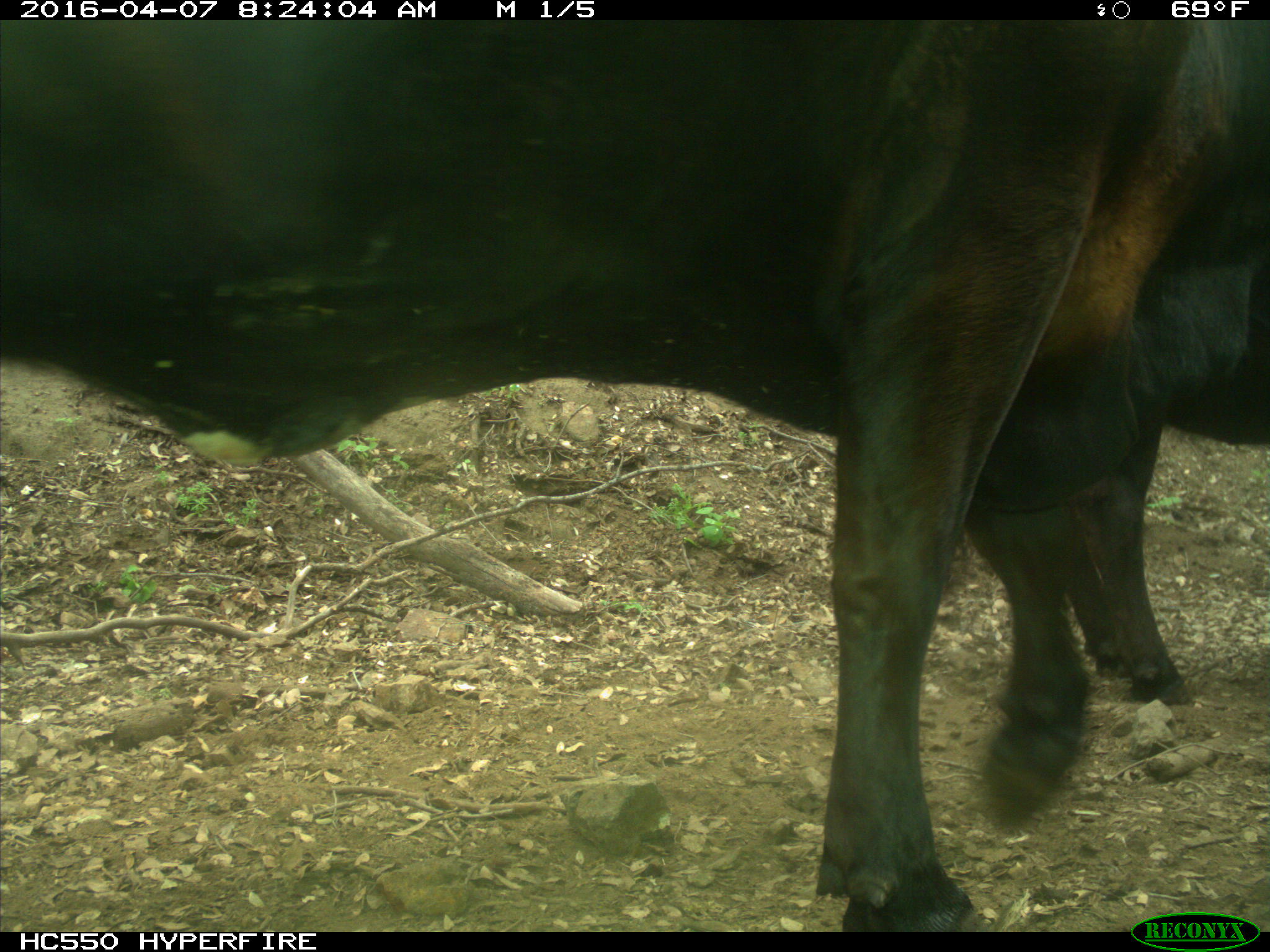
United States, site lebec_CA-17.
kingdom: Animalia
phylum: Chordata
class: Mammalia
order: Artiodactyla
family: Bovidae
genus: Bos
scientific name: Bos taurus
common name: domestic cow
Bos taurus (domestic cow).